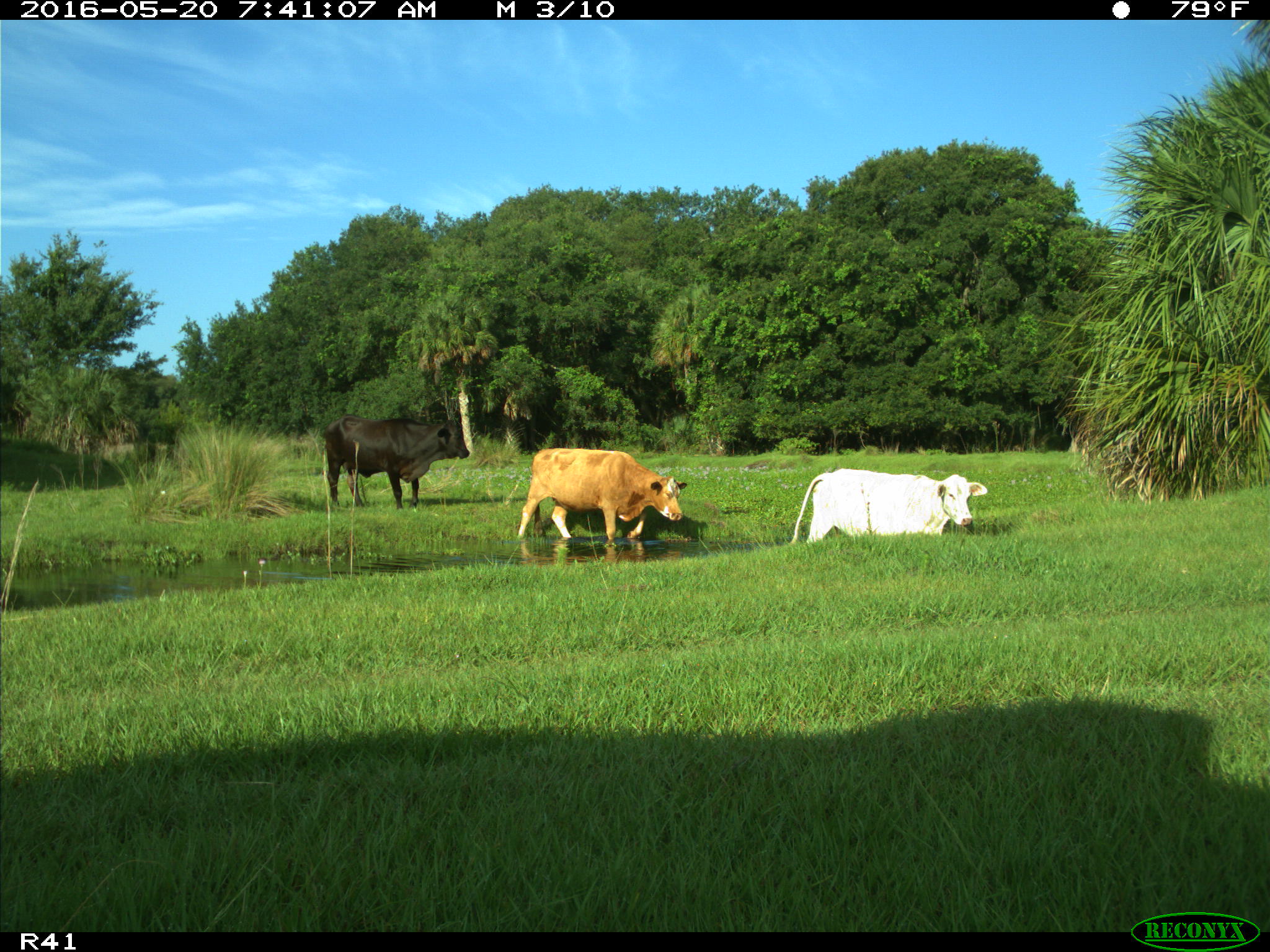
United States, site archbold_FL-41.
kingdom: Animalia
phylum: Chordata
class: Mammalia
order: Artiodactyla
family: Bovidae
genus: Bos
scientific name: Bos taurus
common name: domestic cow